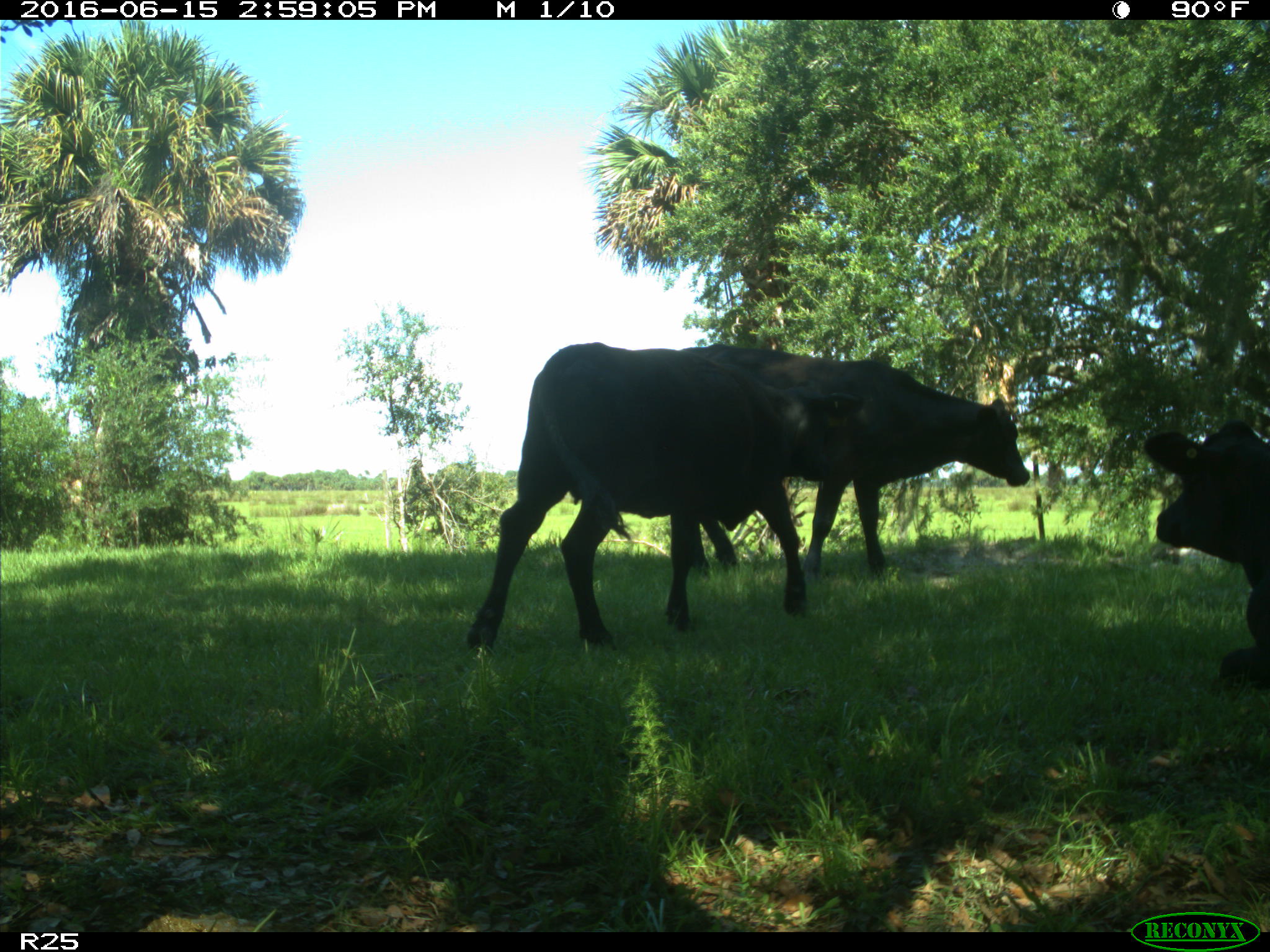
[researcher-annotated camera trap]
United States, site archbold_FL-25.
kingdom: Animalia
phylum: Chordata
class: Mammalia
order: Artiodactyla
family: Bovidae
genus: Bos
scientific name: Bos taurus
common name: domestic cow